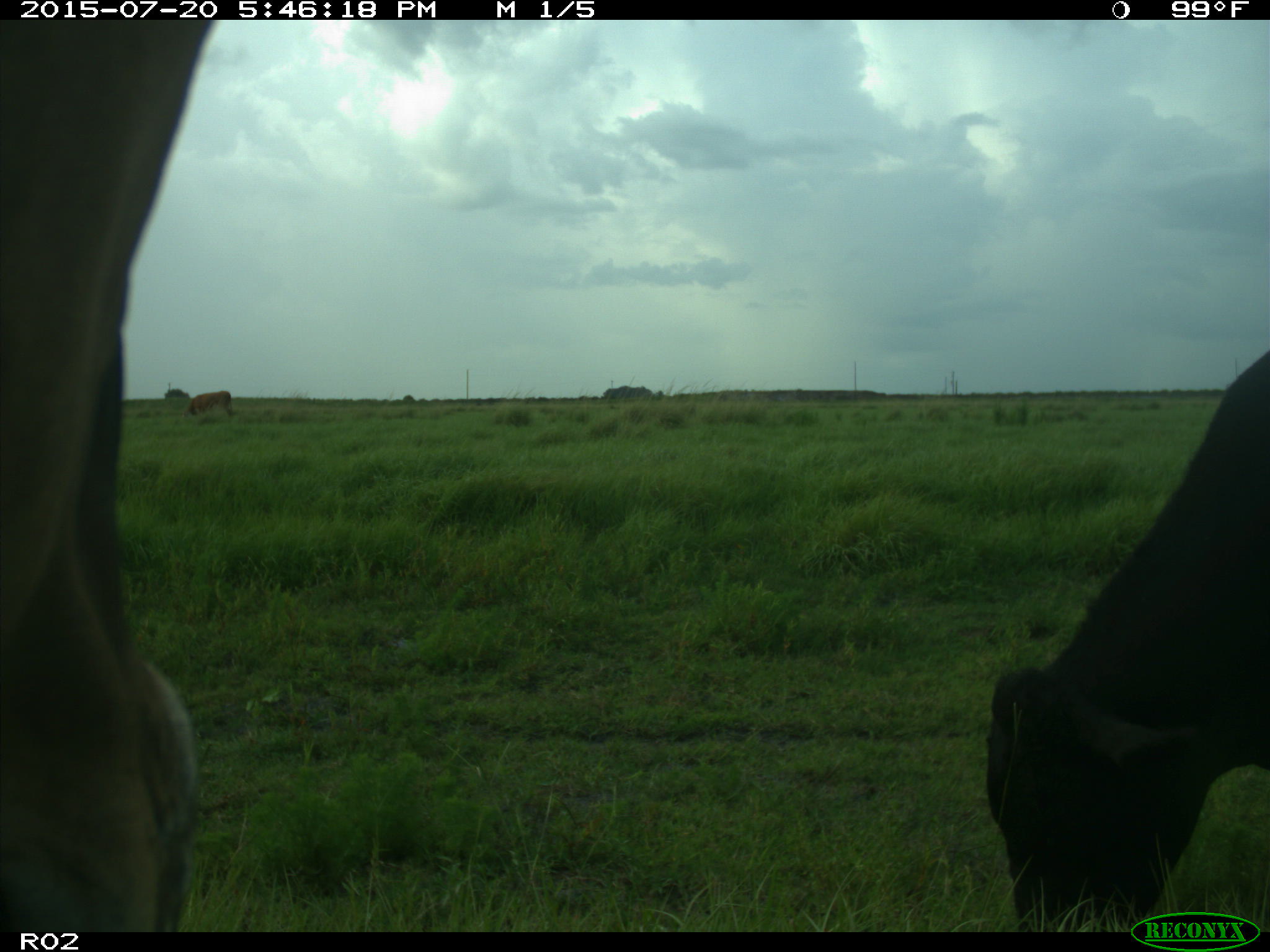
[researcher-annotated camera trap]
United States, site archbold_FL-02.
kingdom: Animalia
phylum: Chordata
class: Mammalia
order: Artiodactyla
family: Bovidae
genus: Bos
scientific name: Bos taurus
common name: domestic cow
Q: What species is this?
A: Bos taurus (domestic cow).